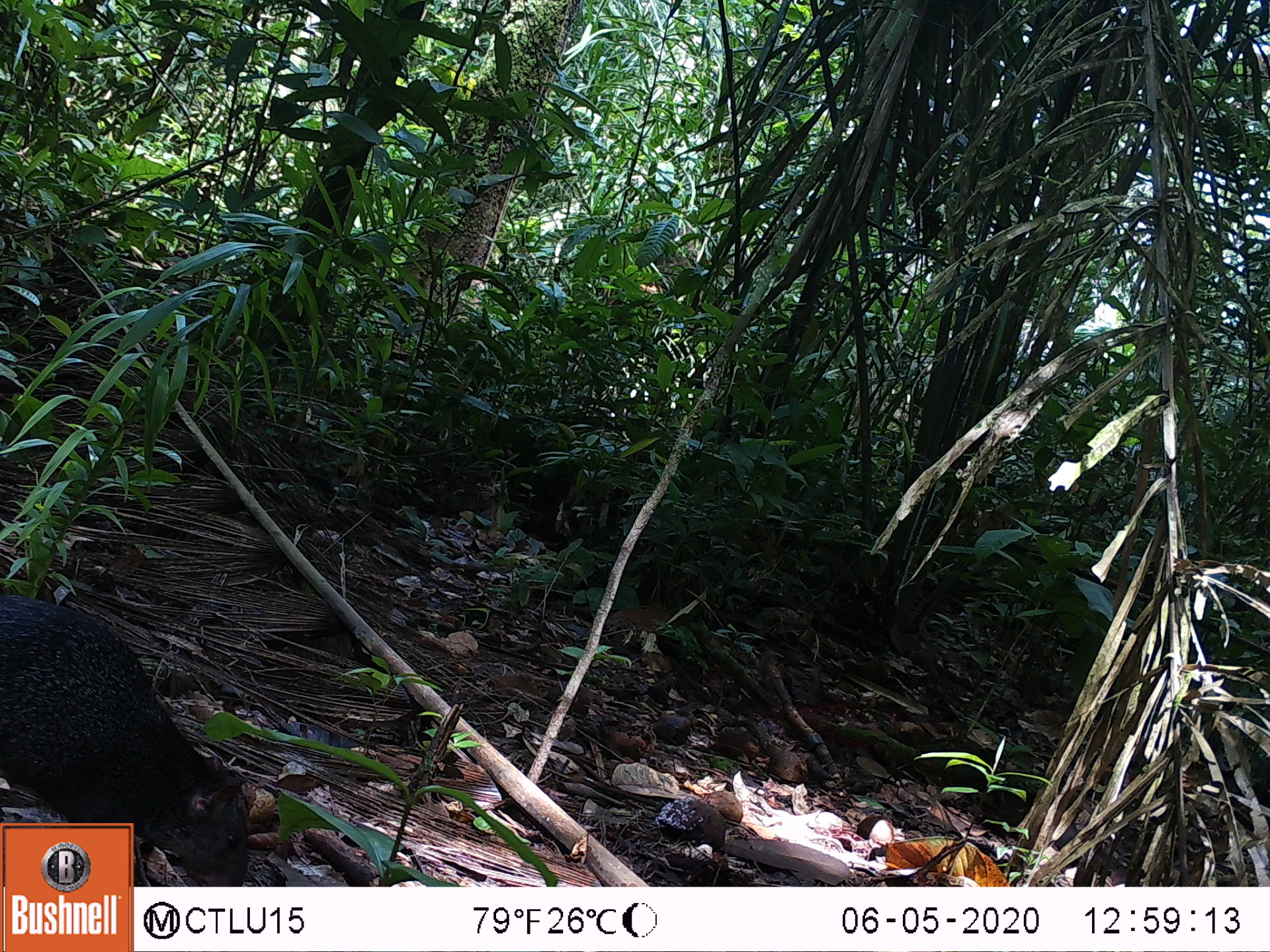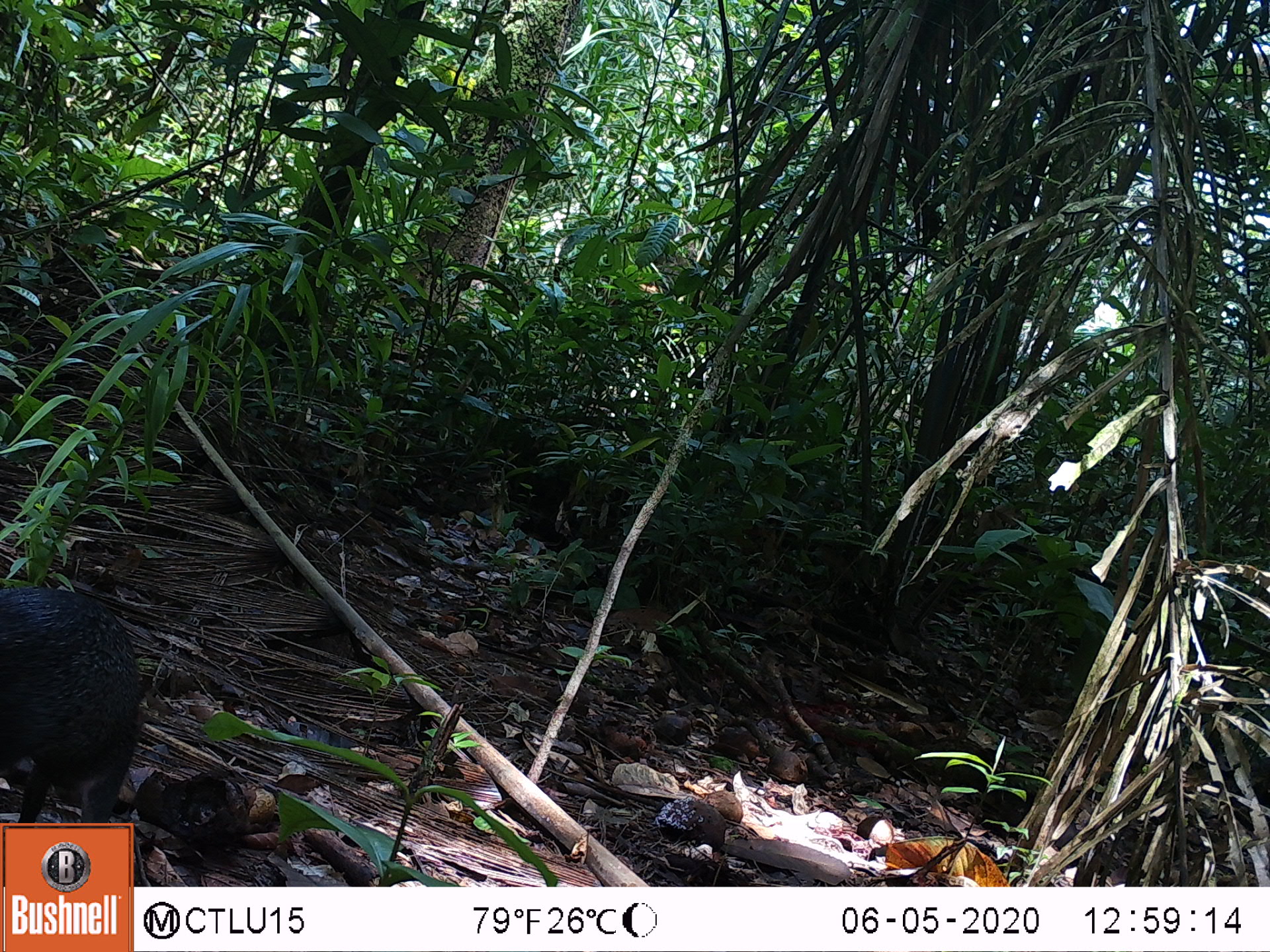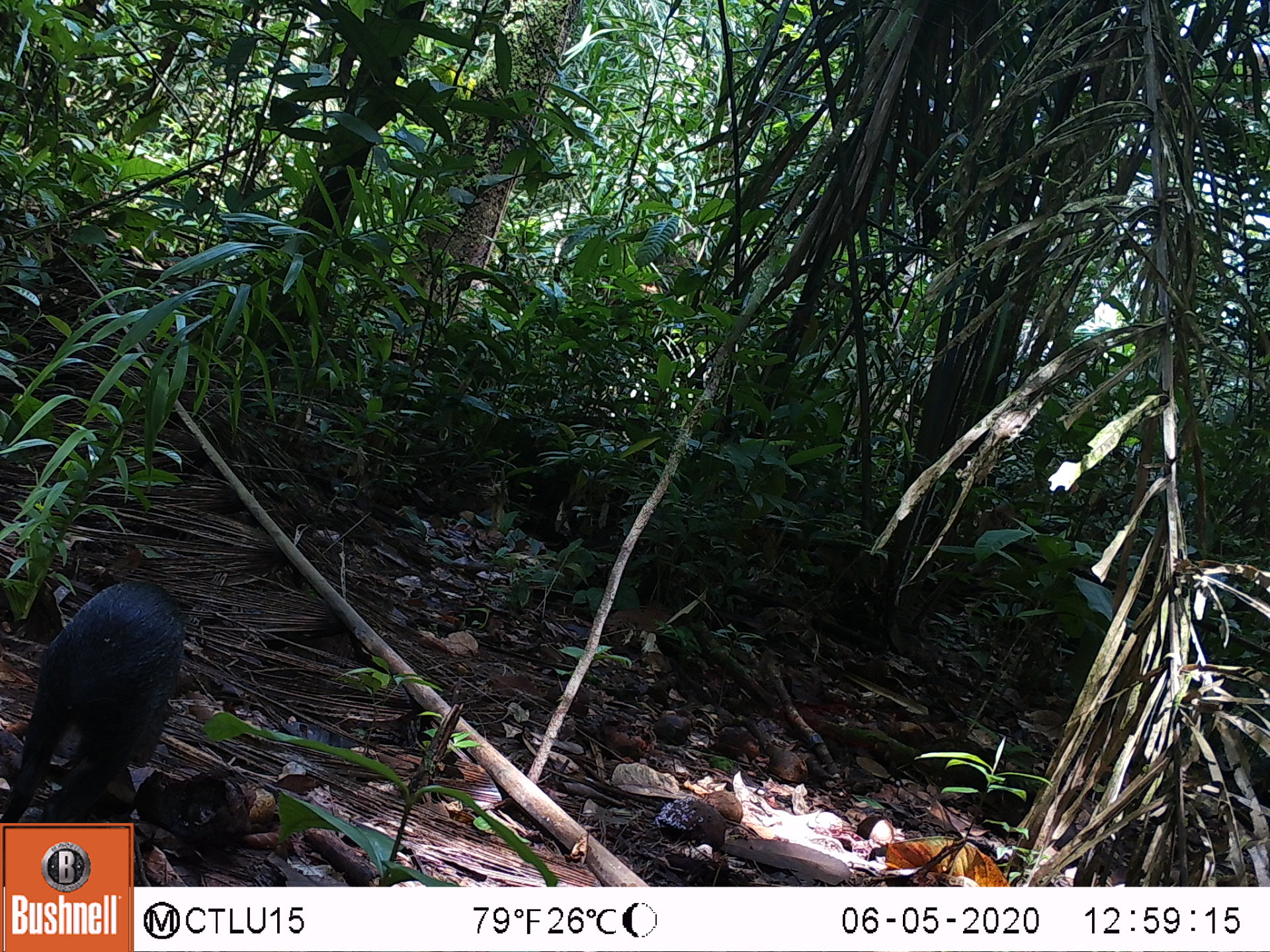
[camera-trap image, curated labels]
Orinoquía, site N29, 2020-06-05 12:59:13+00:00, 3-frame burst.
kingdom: Animalia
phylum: Chordata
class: Mammalia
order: Rodentia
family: Dasyproctidae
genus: Dasyprocta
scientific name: Dasyprocta fuliginosa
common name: black agouti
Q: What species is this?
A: Black agouti (Dasyprocta fuliginosa).